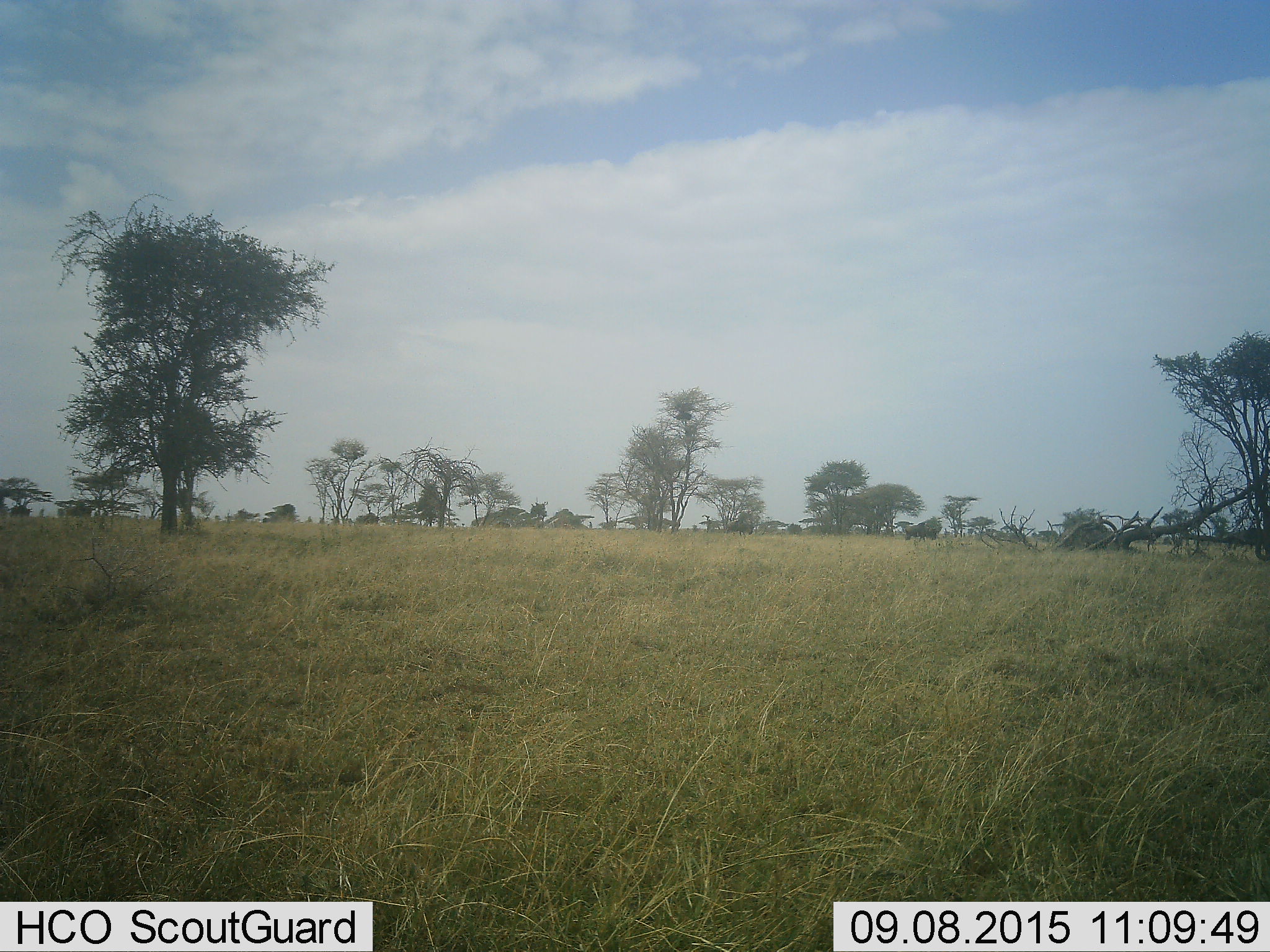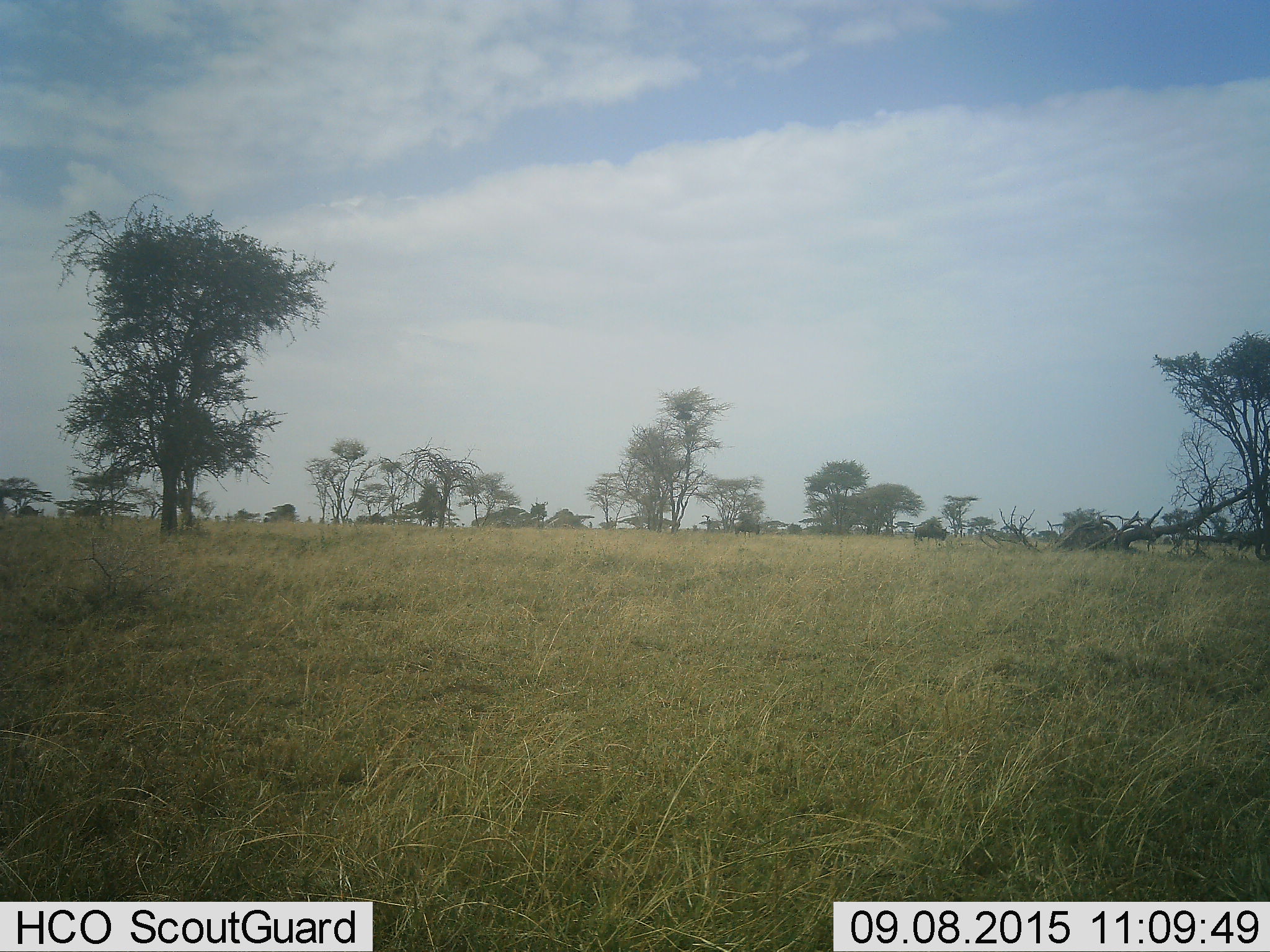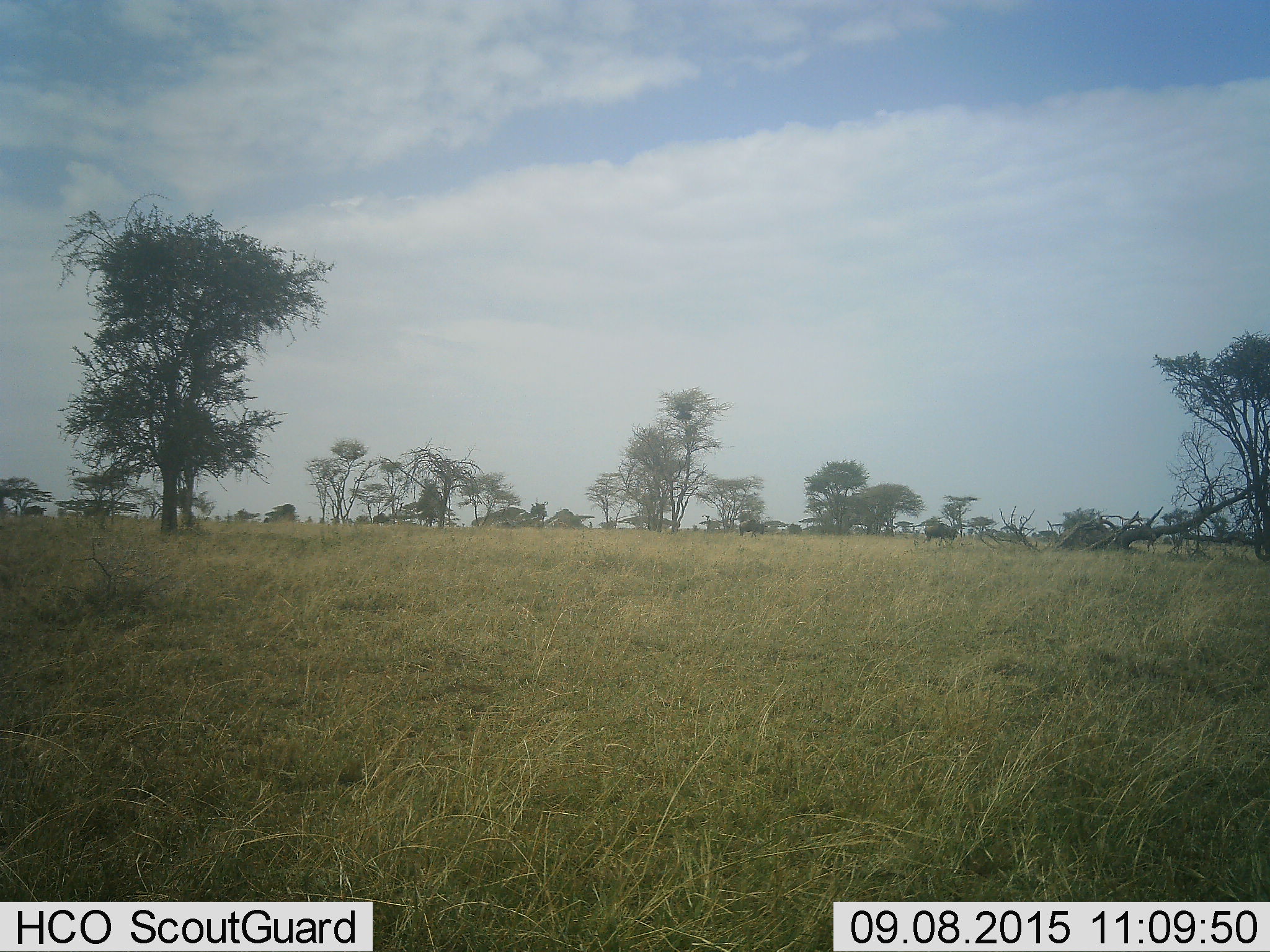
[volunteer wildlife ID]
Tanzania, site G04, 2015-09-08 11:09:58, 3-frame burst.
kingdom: Animalia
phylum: Chordata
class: Mammalia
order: Artiodactyla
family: Bovidae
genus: Syncerus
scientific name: Syncerus caffer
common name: cape buffalo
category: buffalo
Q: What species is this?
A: Buffalo (cape buffalo) (Syncerus caffer).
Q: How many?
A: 8.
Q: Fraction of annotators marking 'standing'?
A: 14%.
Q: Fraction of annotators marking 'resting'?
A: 14%.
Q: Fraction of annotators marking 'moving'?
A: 100%.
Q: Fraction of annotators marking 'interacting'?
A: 0%.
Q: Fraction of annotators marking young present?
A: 0%.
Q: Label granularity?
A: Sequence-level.